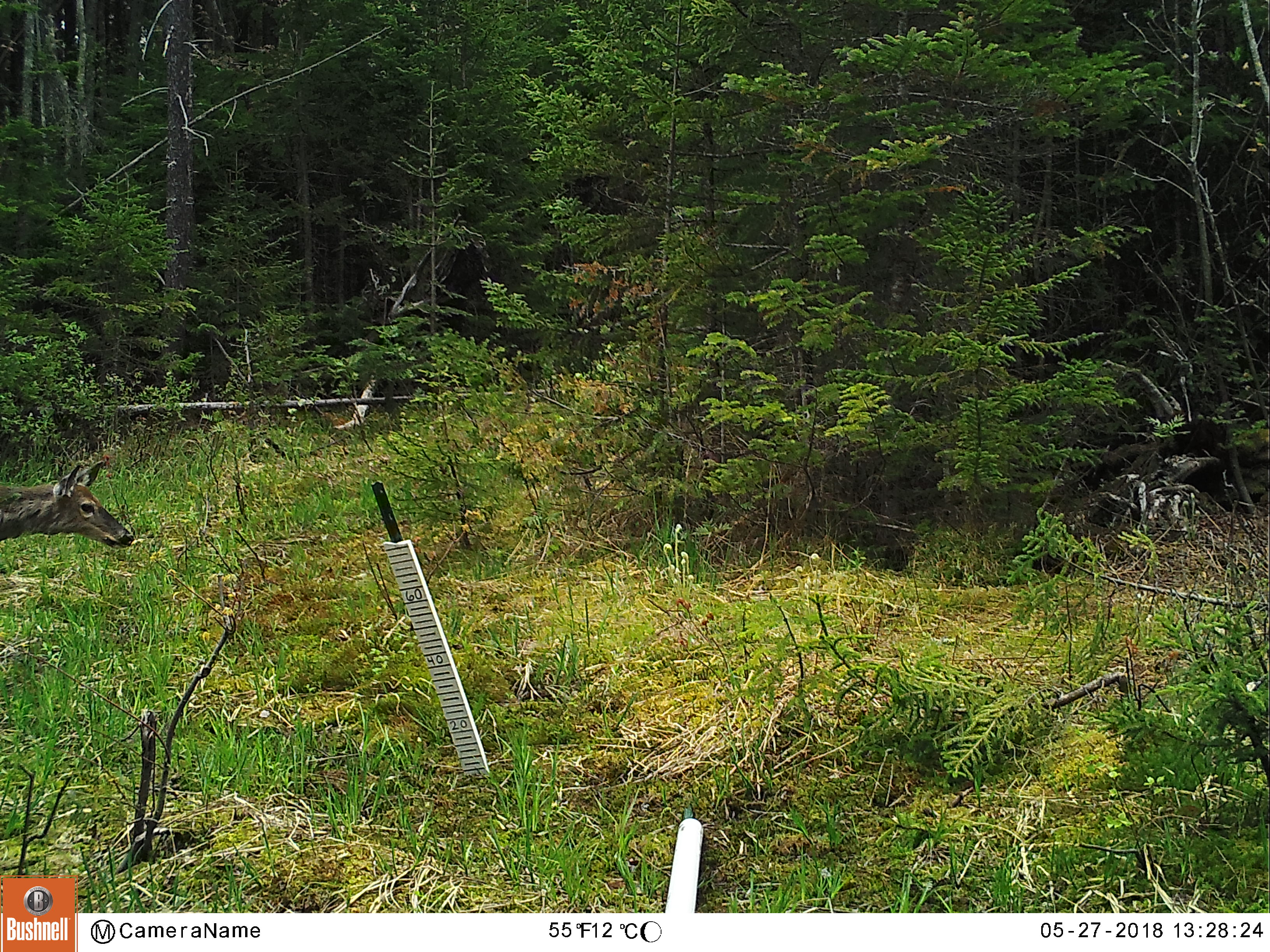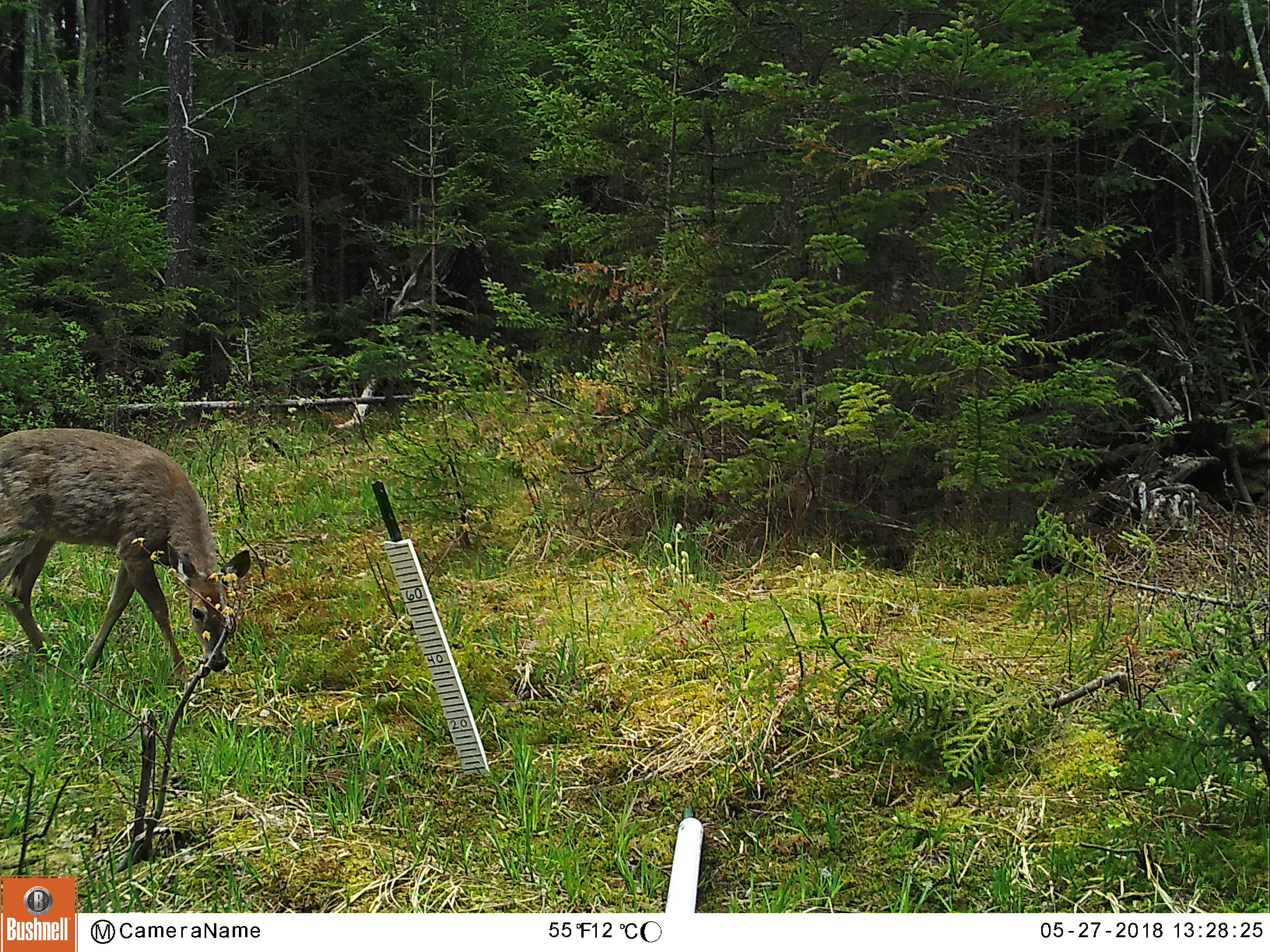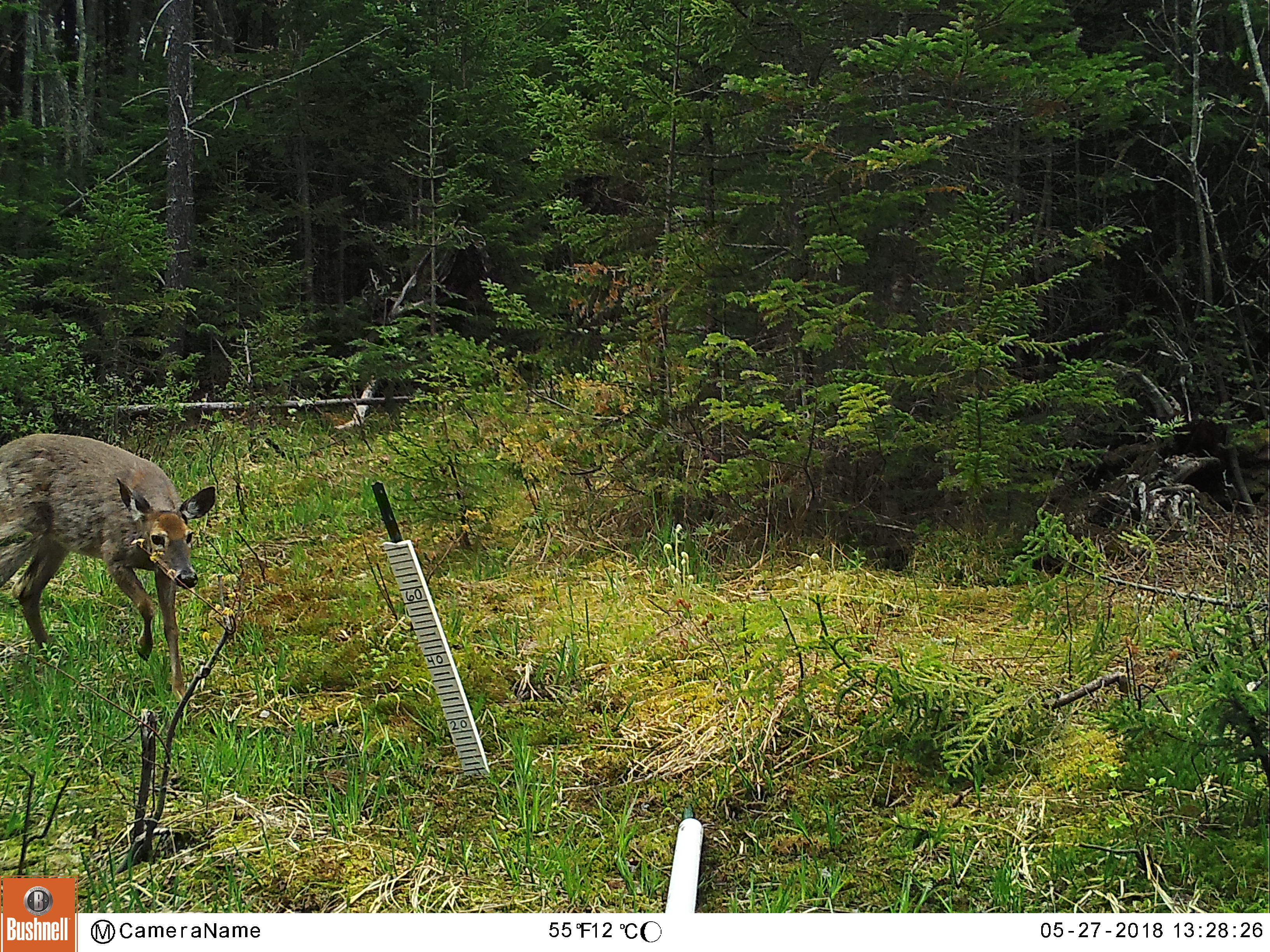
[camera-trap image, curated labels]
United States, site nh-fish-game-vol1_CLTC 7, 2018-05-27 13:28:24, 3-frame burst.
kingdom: Animalia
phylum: Chordata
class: Mammalia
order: Artiodactyla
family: Cervidae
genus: Odocoileus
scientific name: Odocoileus virginianus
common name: white-tailed deer